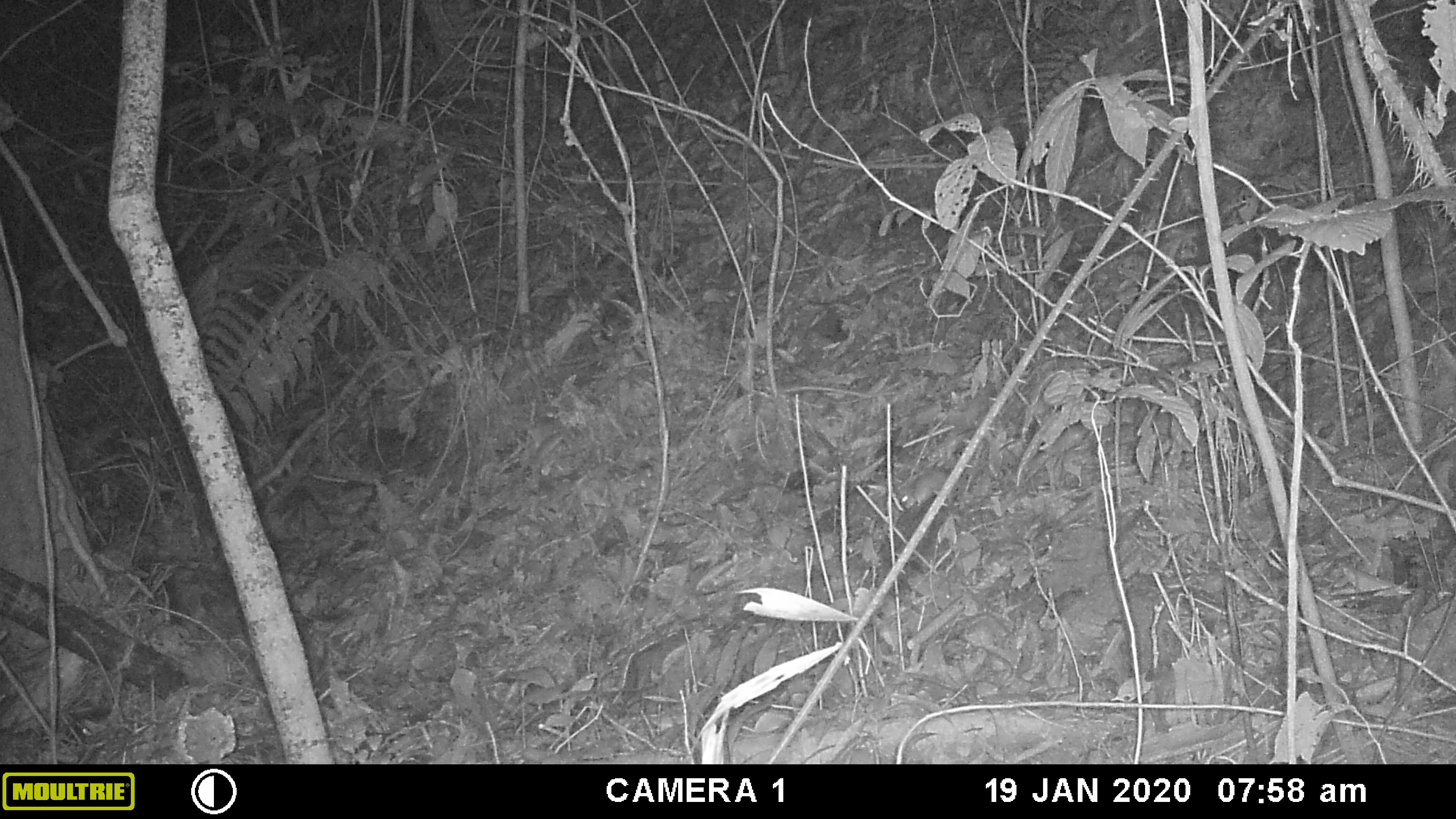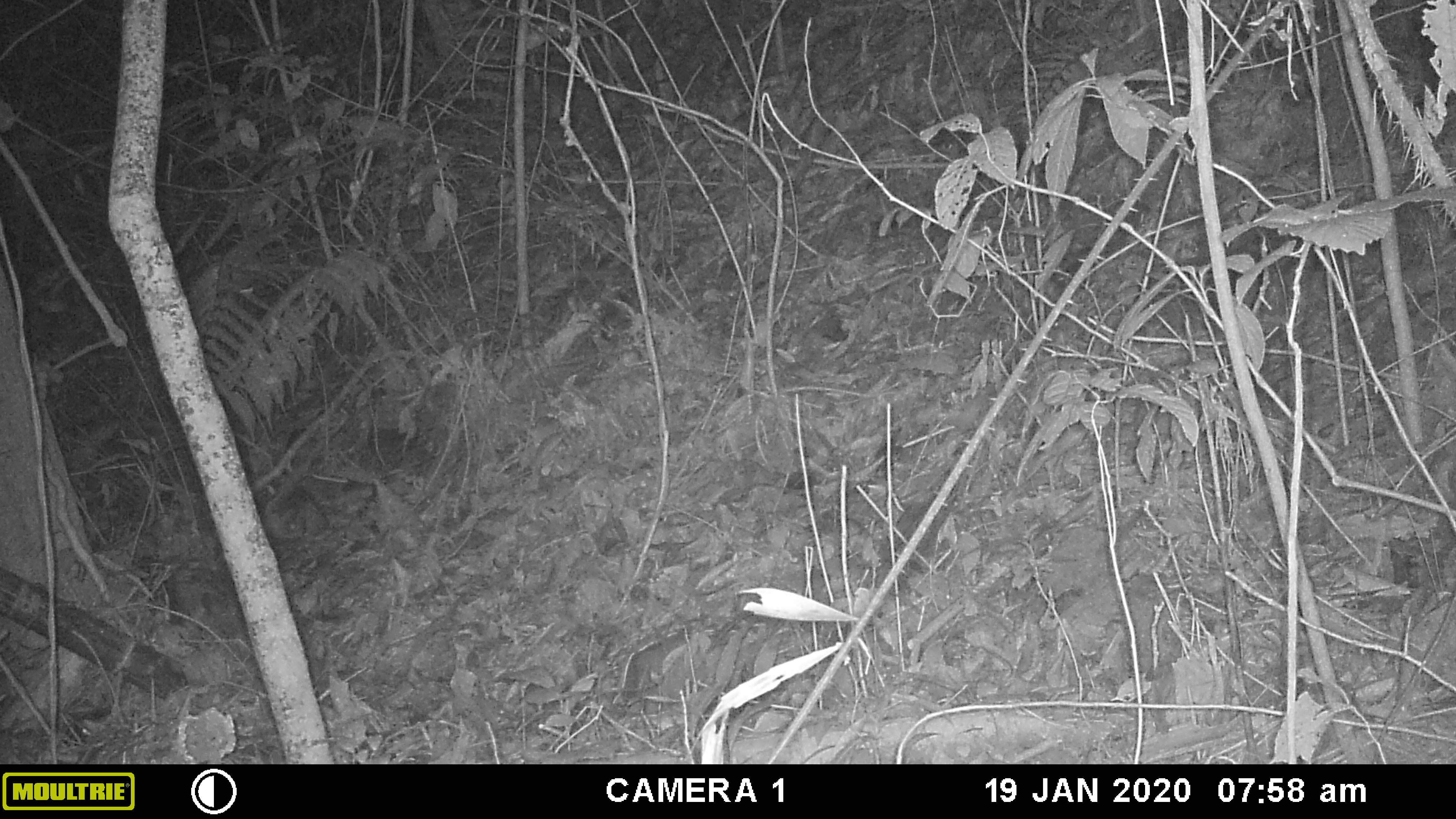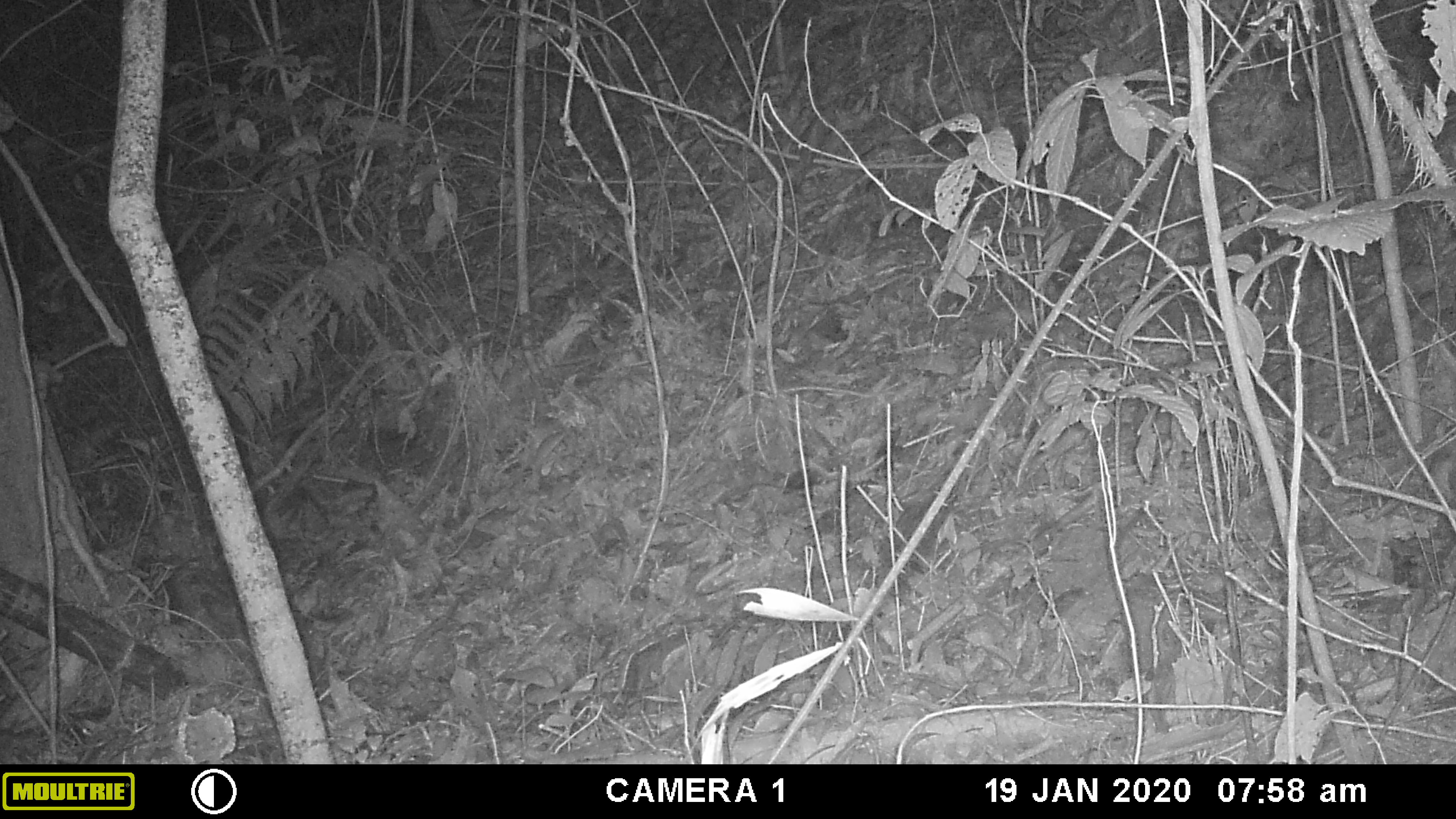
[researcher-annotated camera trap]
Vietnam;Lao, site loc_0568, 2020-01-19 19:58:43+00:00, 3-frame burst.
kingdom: Animalia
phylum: Chordata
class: Mammalia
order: Rodentia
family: Muridae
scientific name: Muridae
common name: old-world mice and rats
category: unidentified murid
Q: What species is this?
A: Unidentified murid (old-world mice and rats) (Muridae).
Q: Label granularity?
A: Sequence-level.